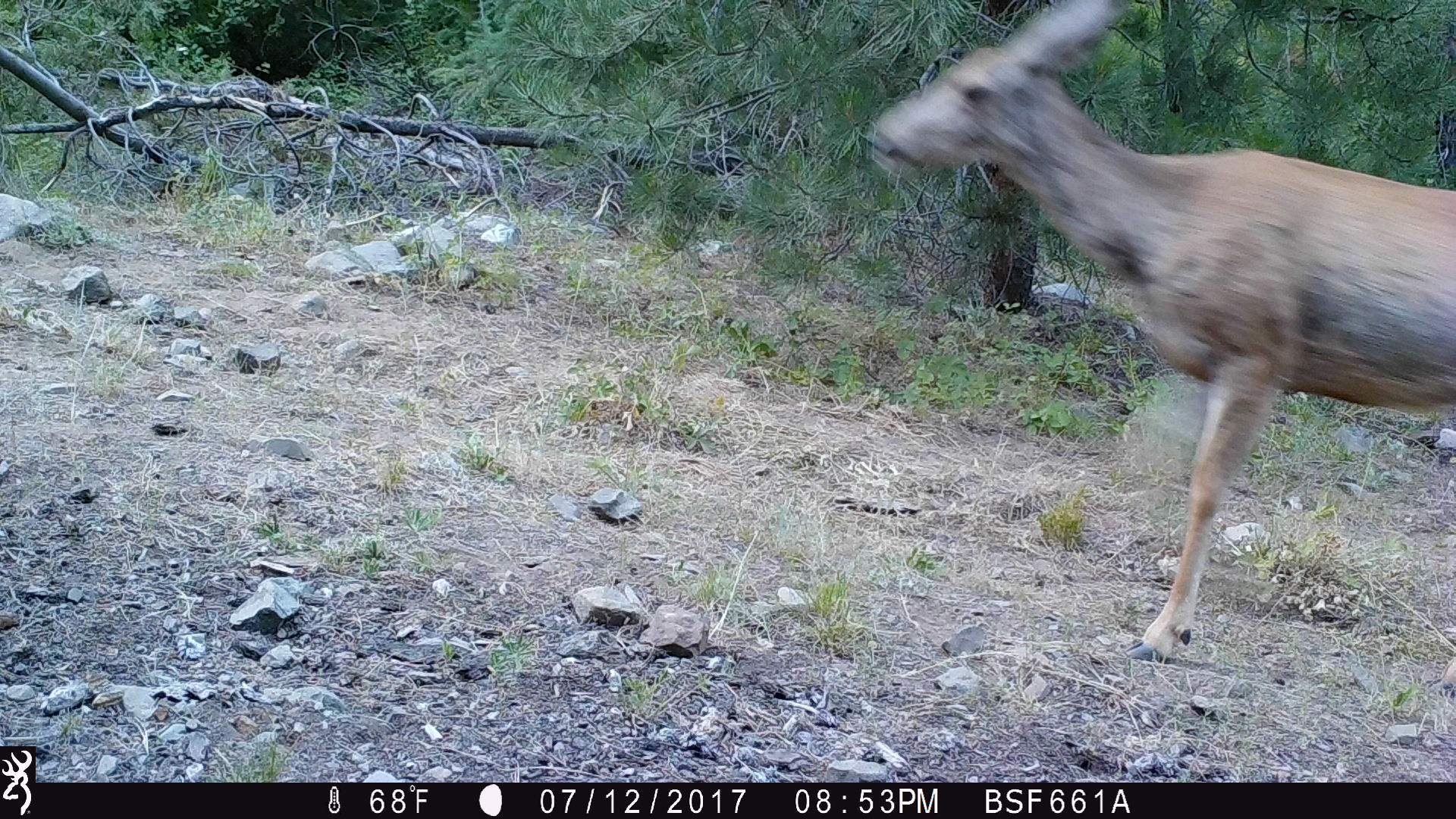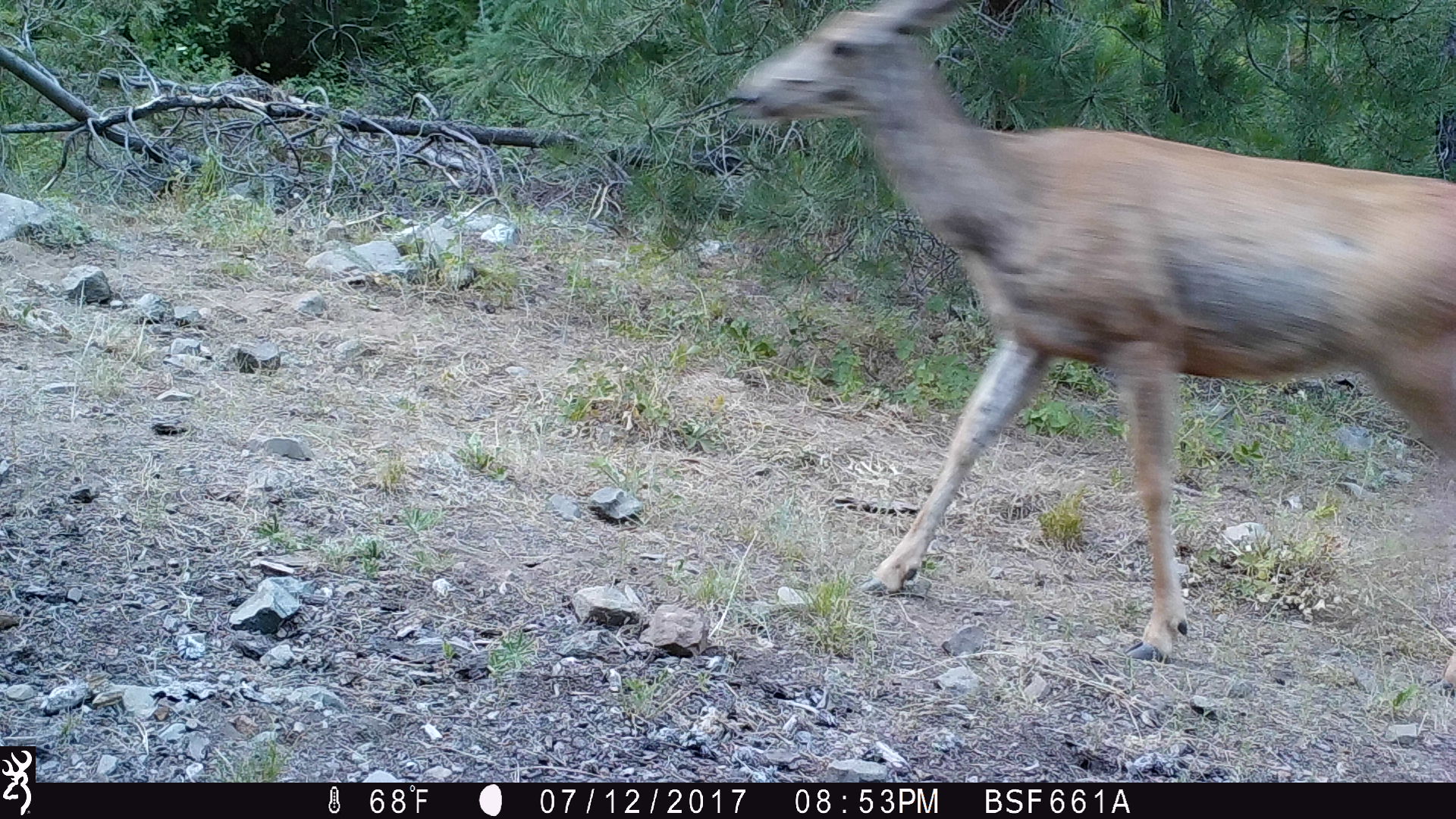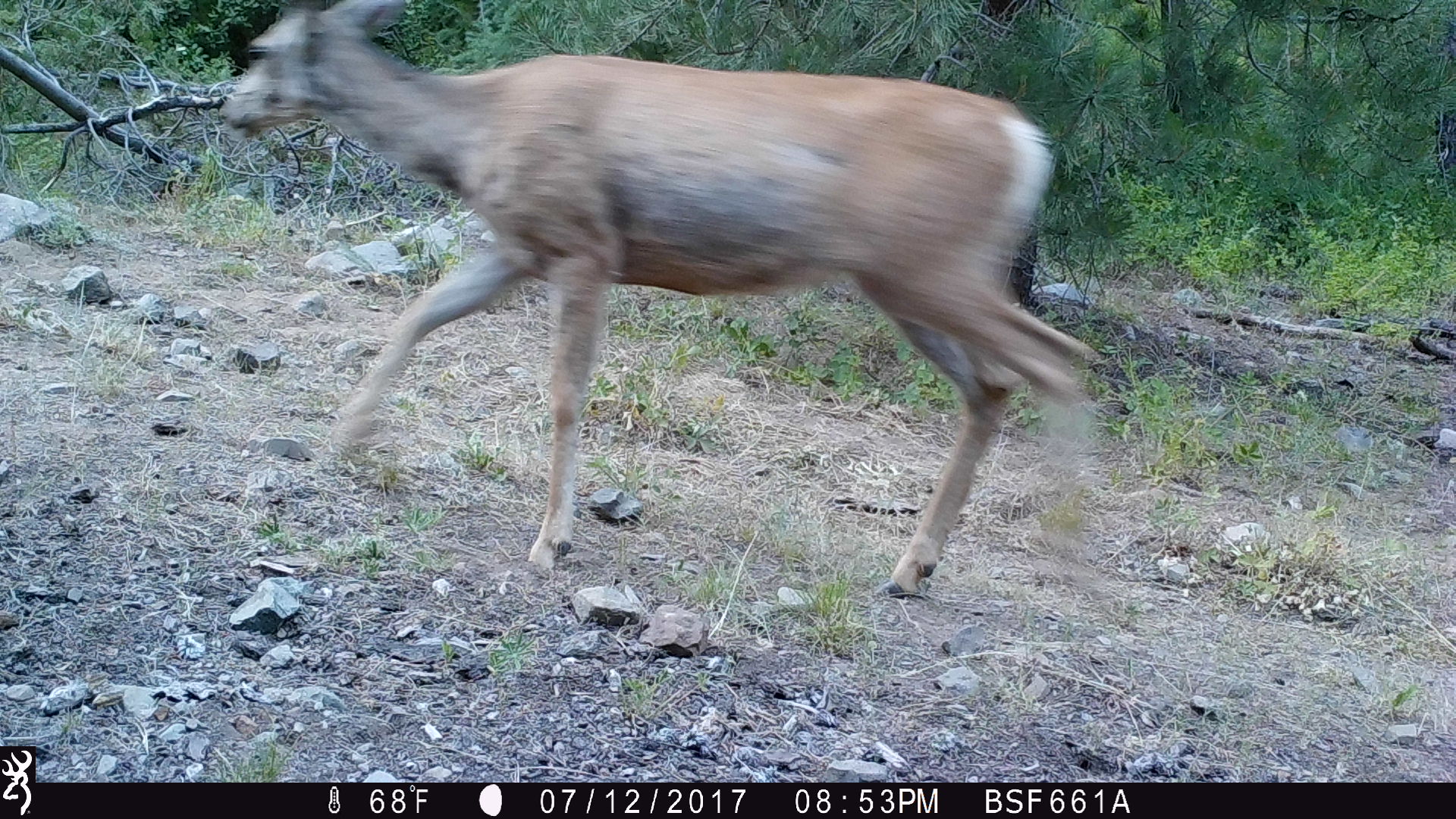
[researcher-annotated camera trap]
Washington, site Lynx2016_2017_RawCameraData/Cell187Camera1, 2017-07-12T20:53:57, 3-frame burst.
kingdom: Animalia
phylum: Chordata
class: Mammalia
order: Artiodactyla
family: Cervidae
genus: Odocoileus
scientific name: Odocoileus hemionus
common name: mule deer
Odocoileus hemionus (mule deer). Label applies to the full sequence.